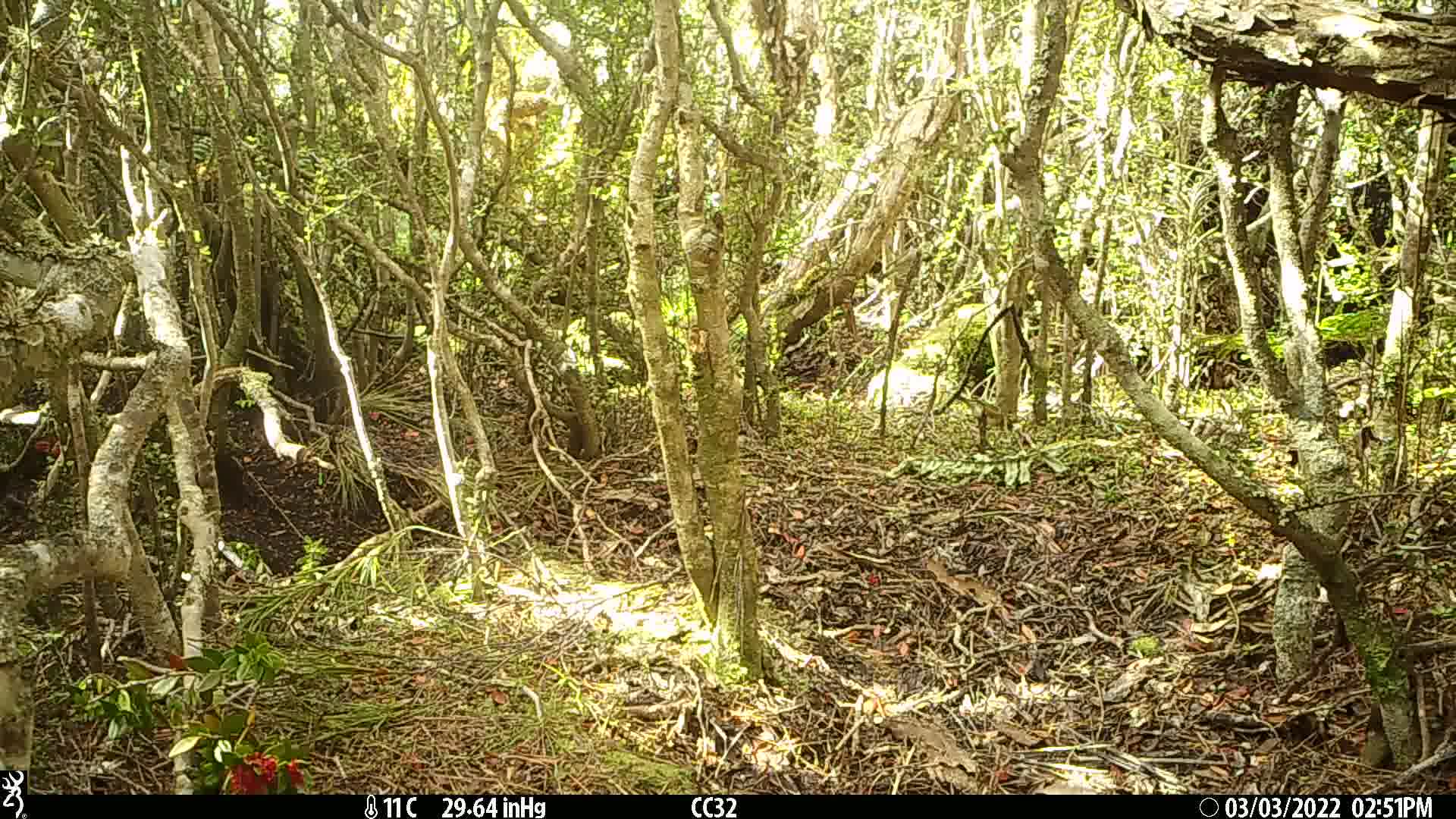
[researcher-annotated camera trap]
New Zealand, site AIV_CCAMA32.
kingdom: Animalia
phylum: Chordata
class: Aves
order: Passeriformes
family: Zosteropidae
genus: Zosterops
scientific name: Zosterops lateralis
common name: silvereye